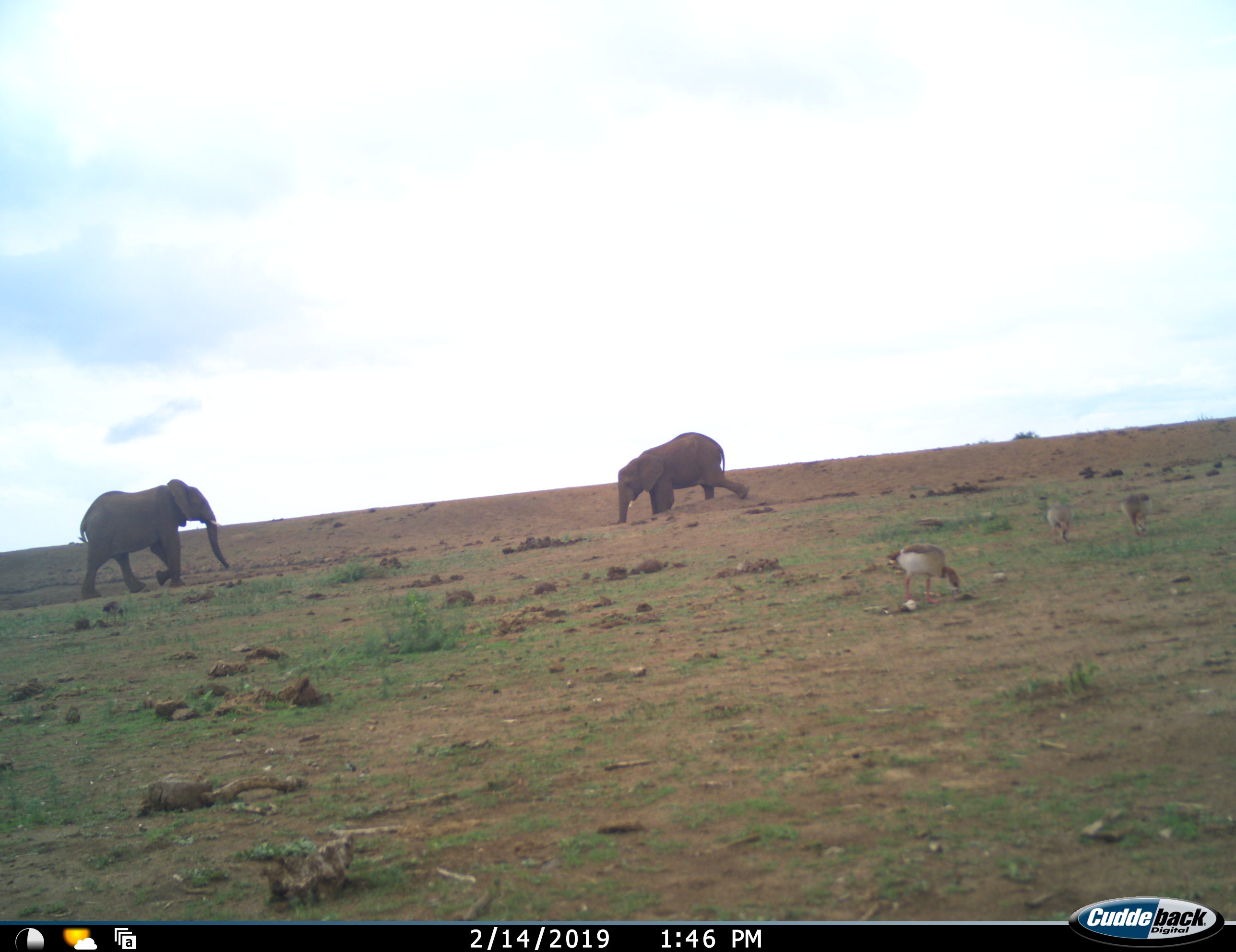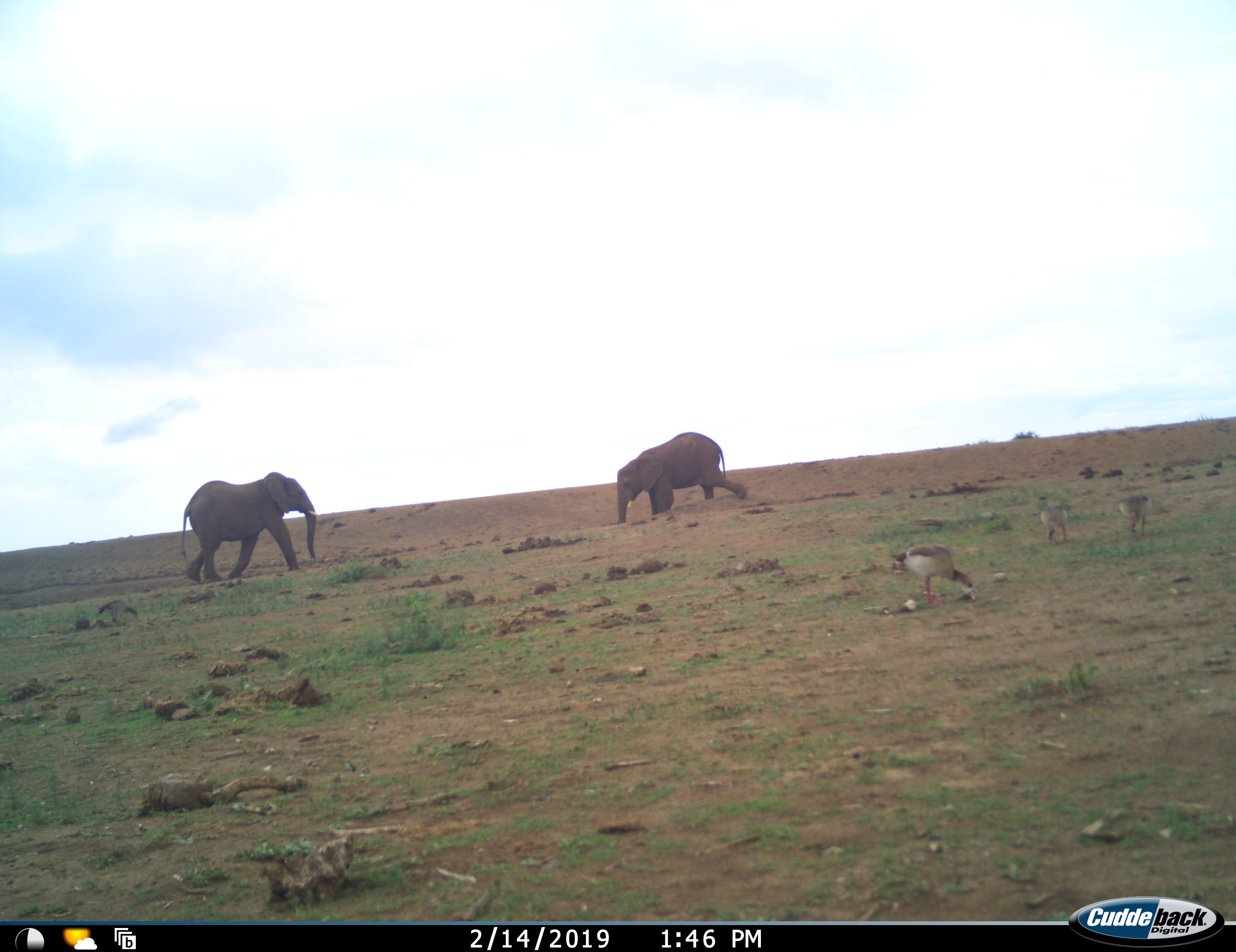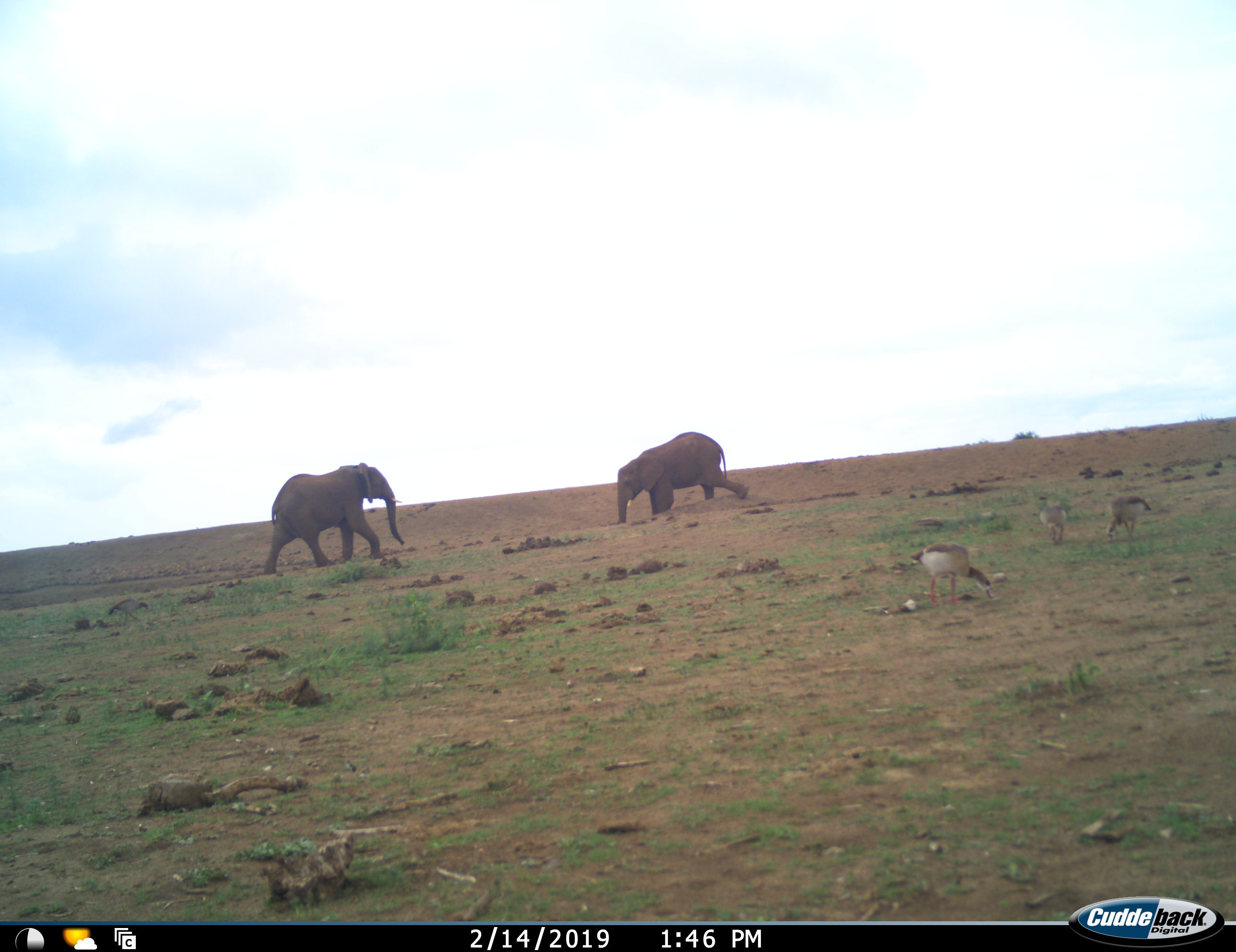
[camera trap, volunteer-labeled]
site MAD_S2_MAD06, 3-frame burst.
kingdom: Animalia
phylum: Chordata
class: Aves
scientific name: Aves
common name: bird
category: birdother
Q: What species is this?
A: Birdother (bird) (Aves).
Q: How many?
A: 3.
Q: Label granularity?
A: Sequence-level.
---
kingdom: Animalia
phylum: Chordata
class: Mammalia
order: Proboscidea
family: Elephantidae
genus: Loxodonta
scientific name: Loxodonta africana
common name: african bush elephant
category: elephant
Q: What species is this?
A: Elephant (african bush elephant) (Loxodonta africana).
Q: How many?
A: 2.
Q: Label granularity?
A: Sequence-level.